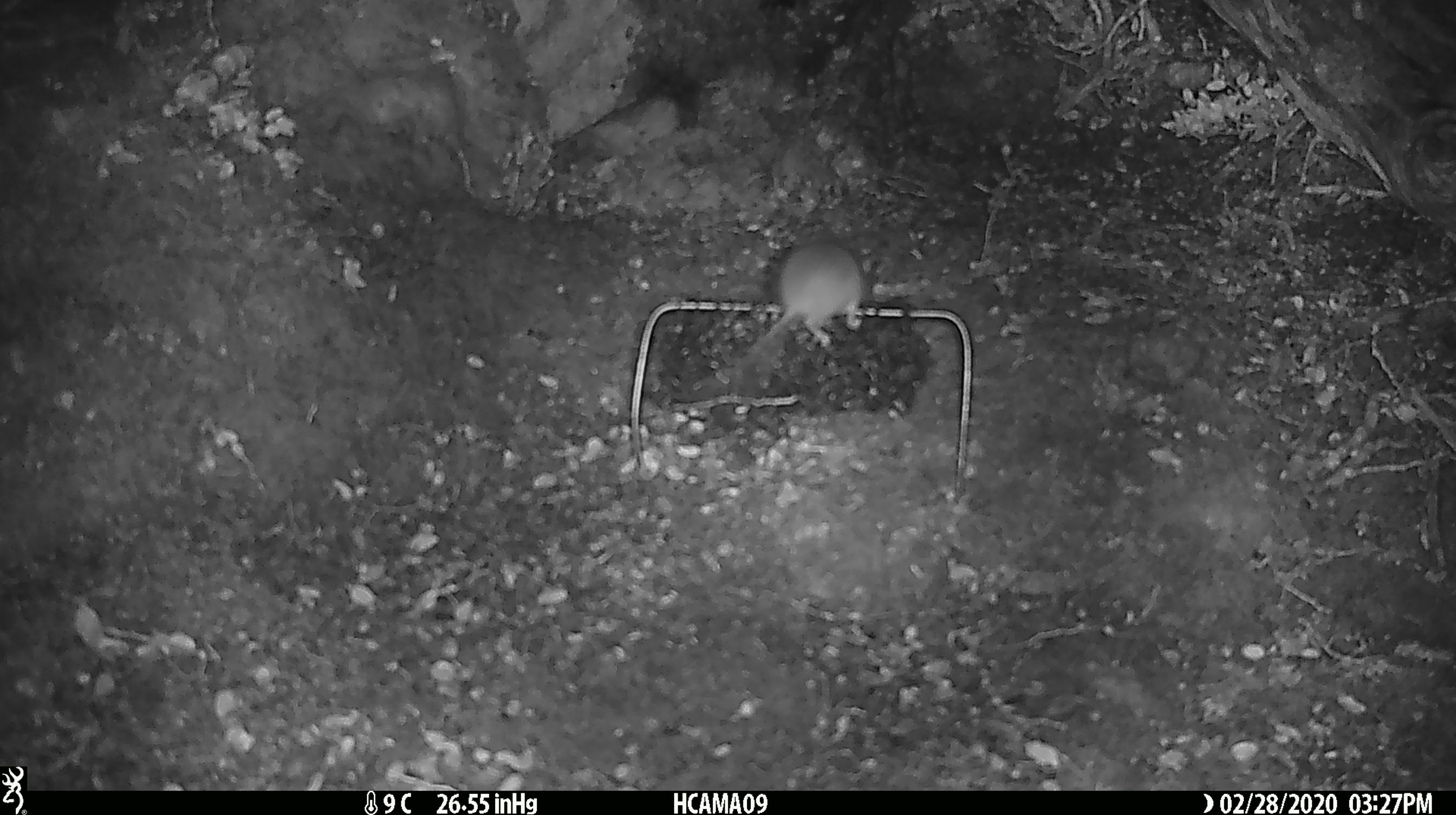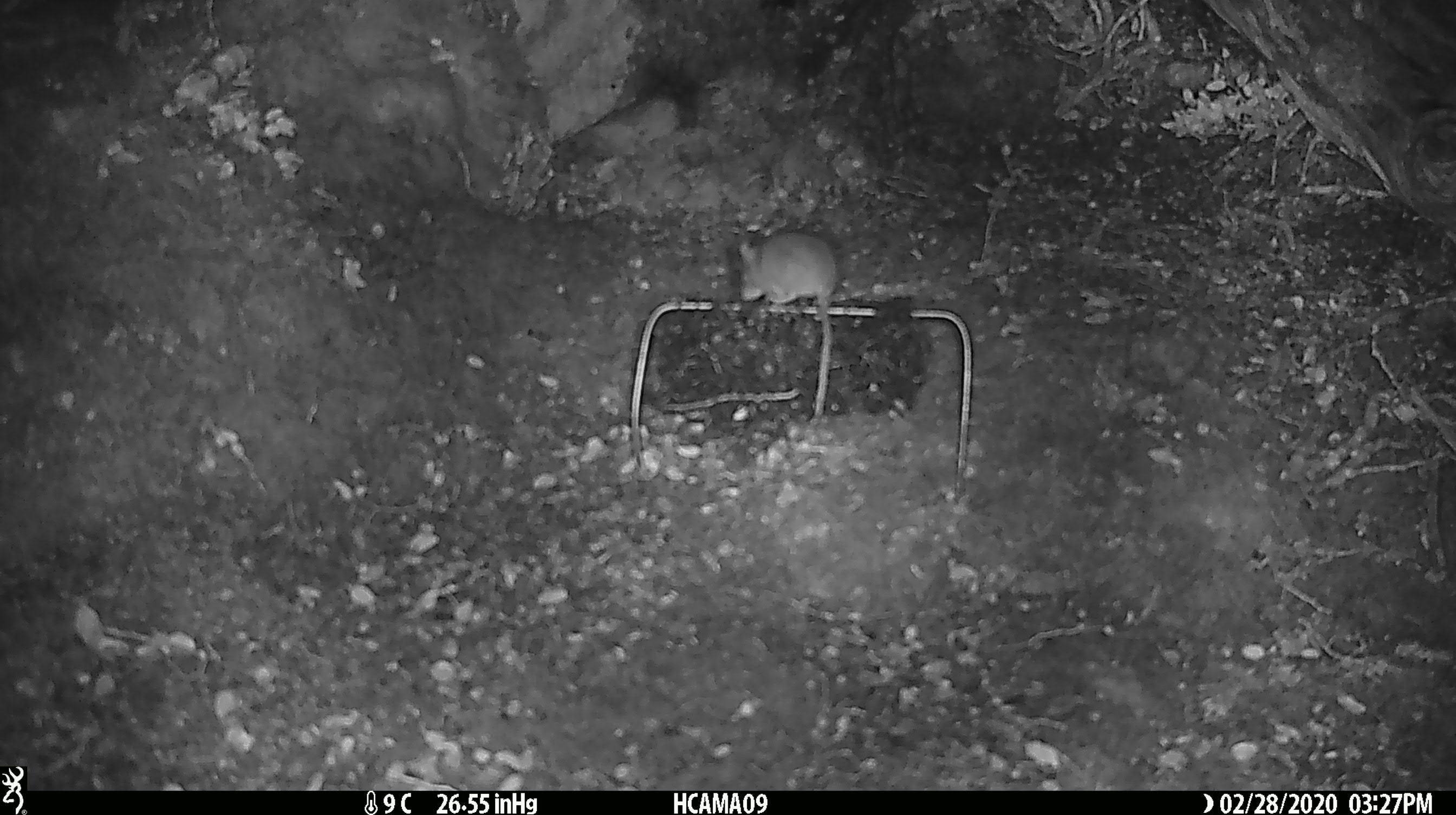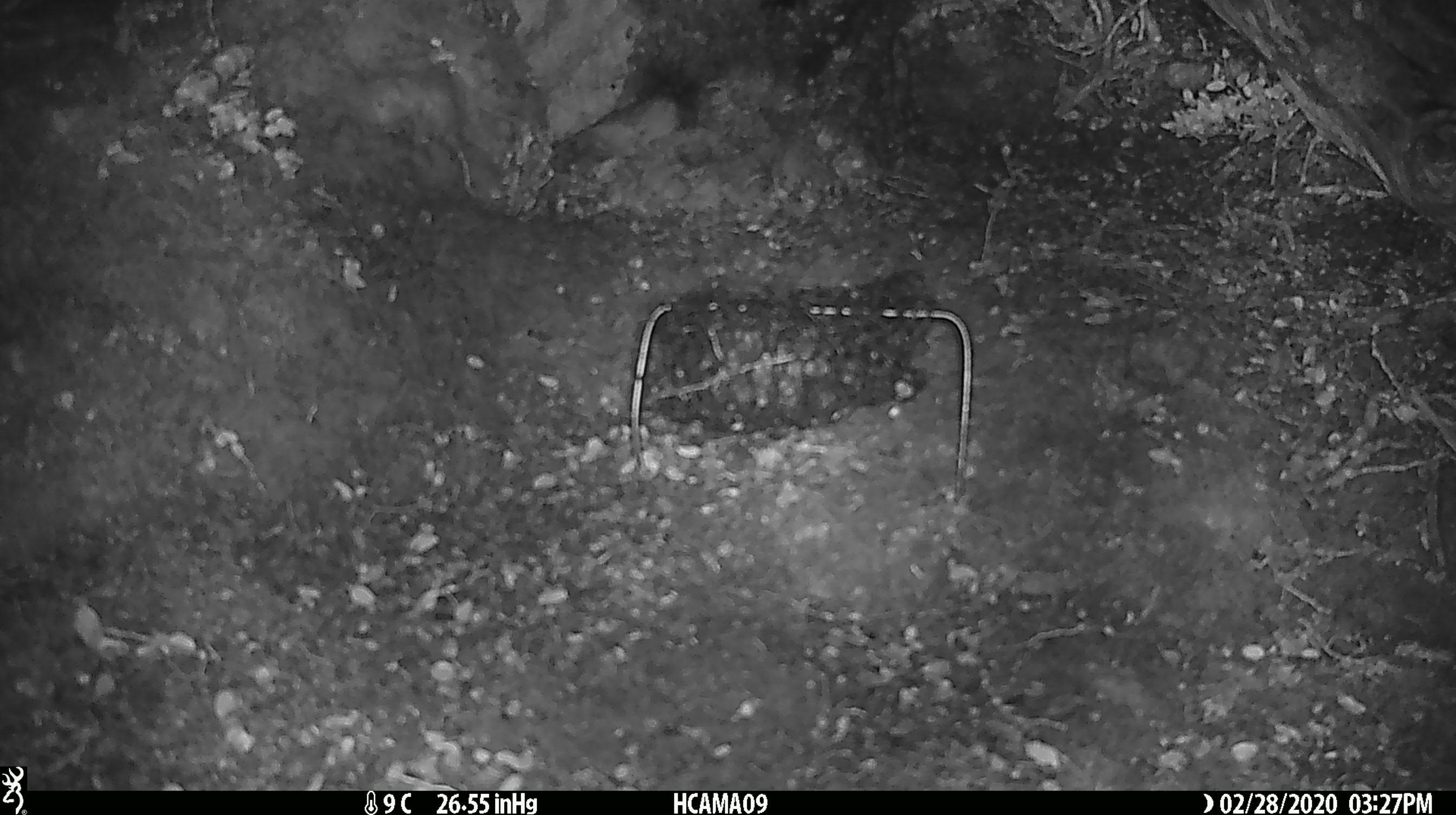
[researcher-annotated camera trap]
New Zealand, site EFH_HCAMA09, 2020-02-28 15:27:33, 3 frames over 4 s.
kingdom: Animalia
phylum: Chordata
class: Mammalia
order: Rodentia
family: Muridae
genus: Mus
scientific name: Mus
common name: mouse